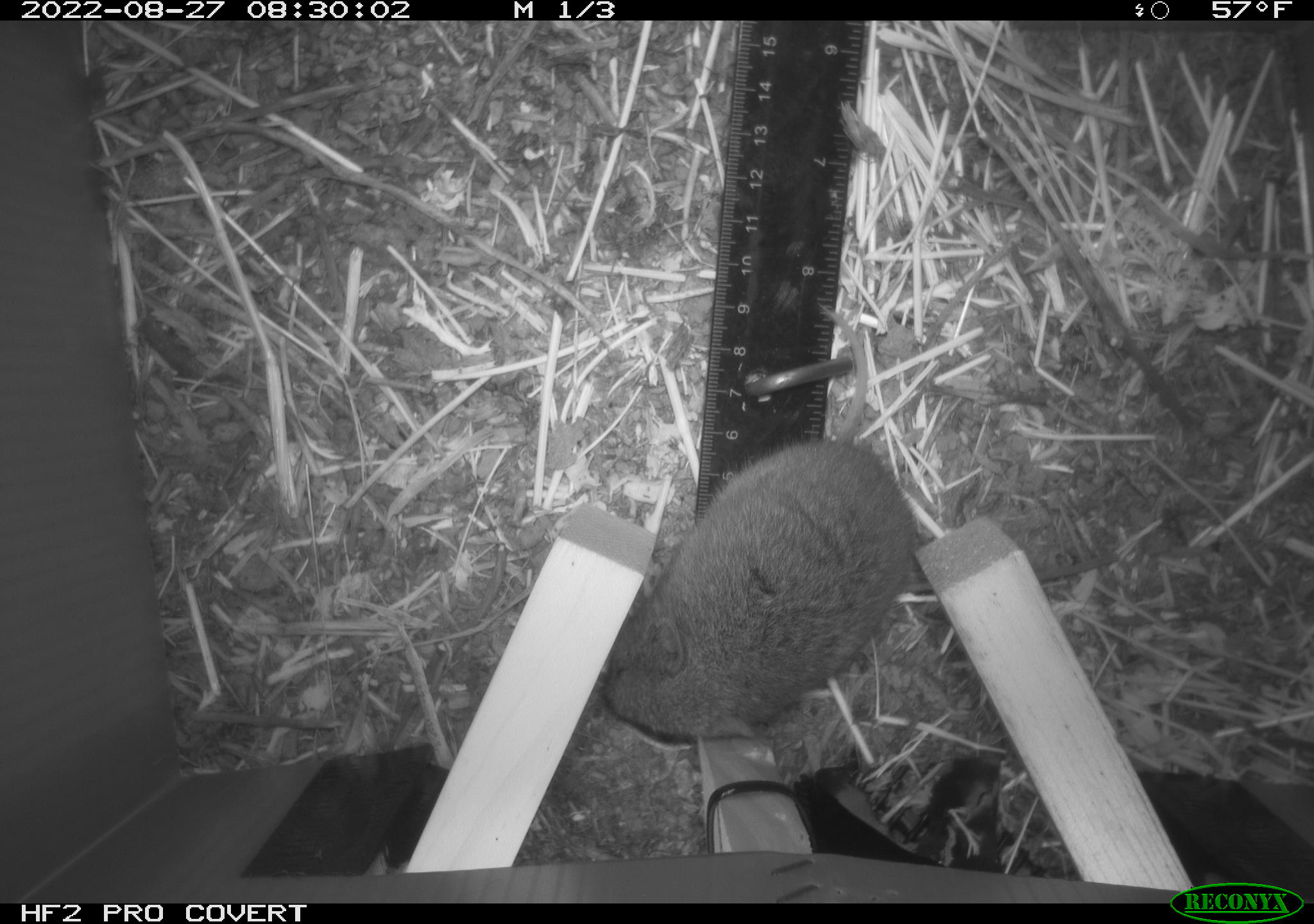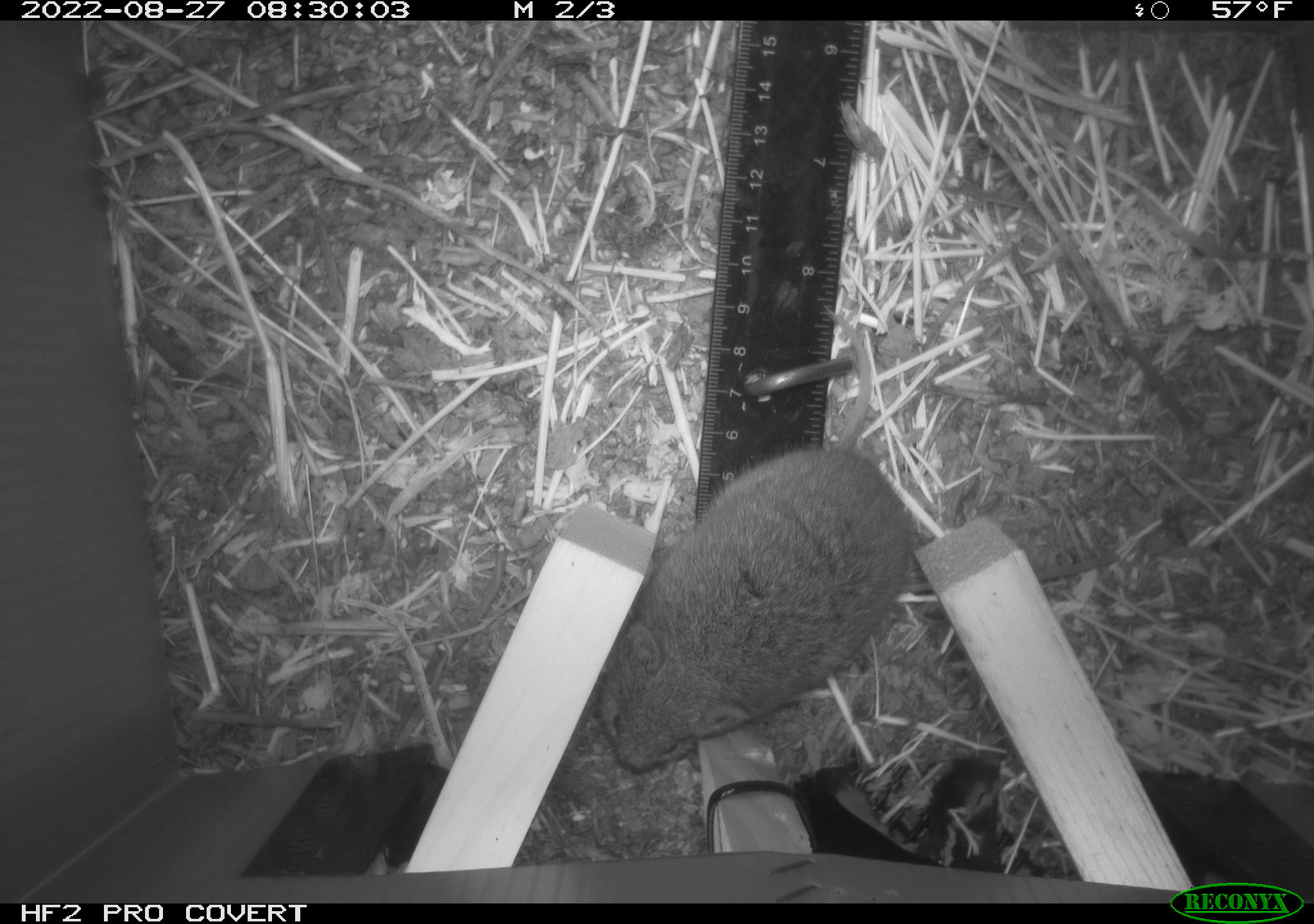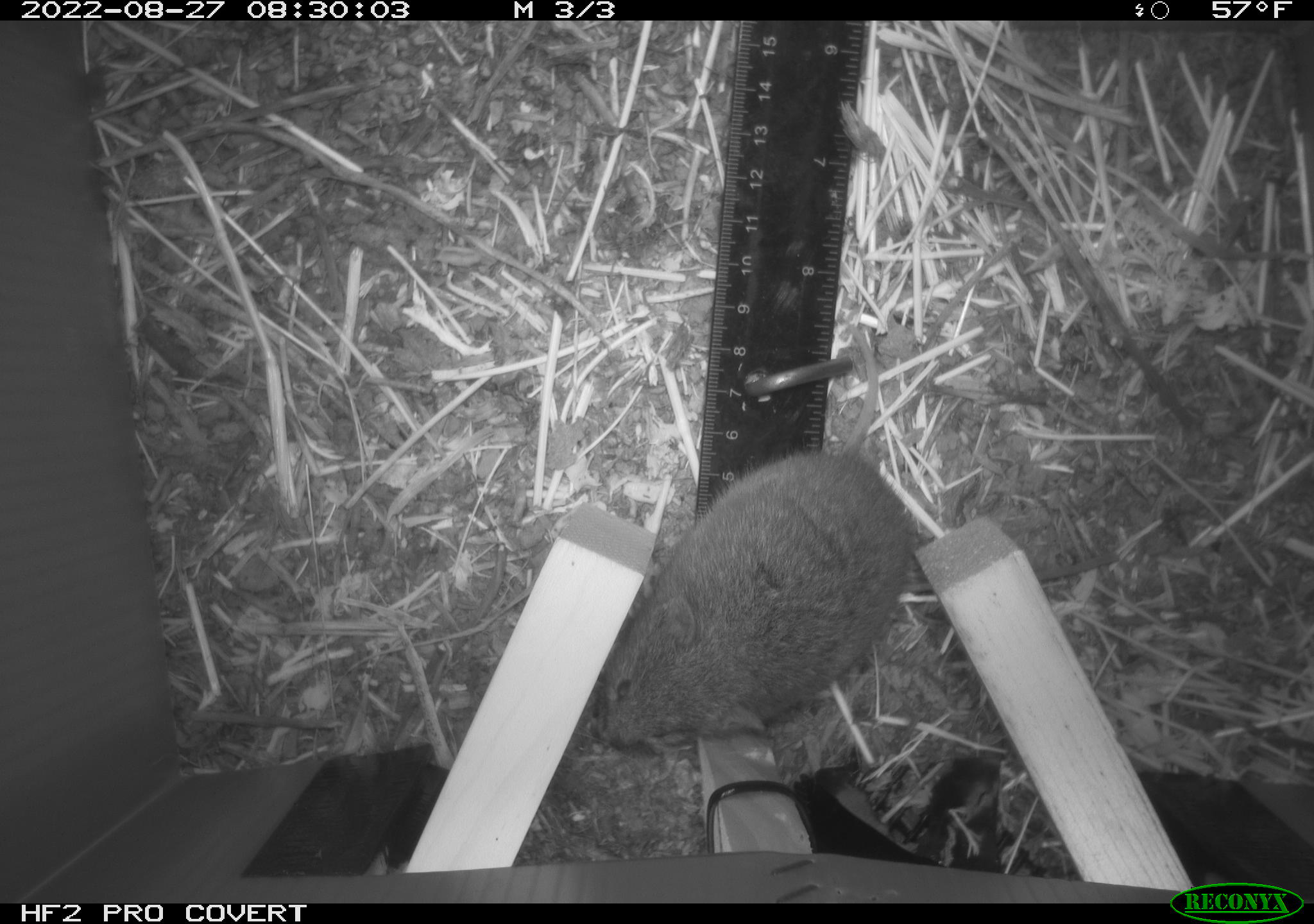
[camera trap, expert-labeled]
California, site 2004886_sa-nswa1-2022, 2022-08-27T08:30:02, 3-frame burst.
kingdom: Animalia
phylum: Chordata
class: Mammalia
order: Rodentia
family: Cricetidae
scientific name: Cricetidae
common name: hamsters, voles, lemmings, and allies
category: cricetidae family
Cricetidae family (hamsters, voles, lemmings, and allies) (Cricetidae).